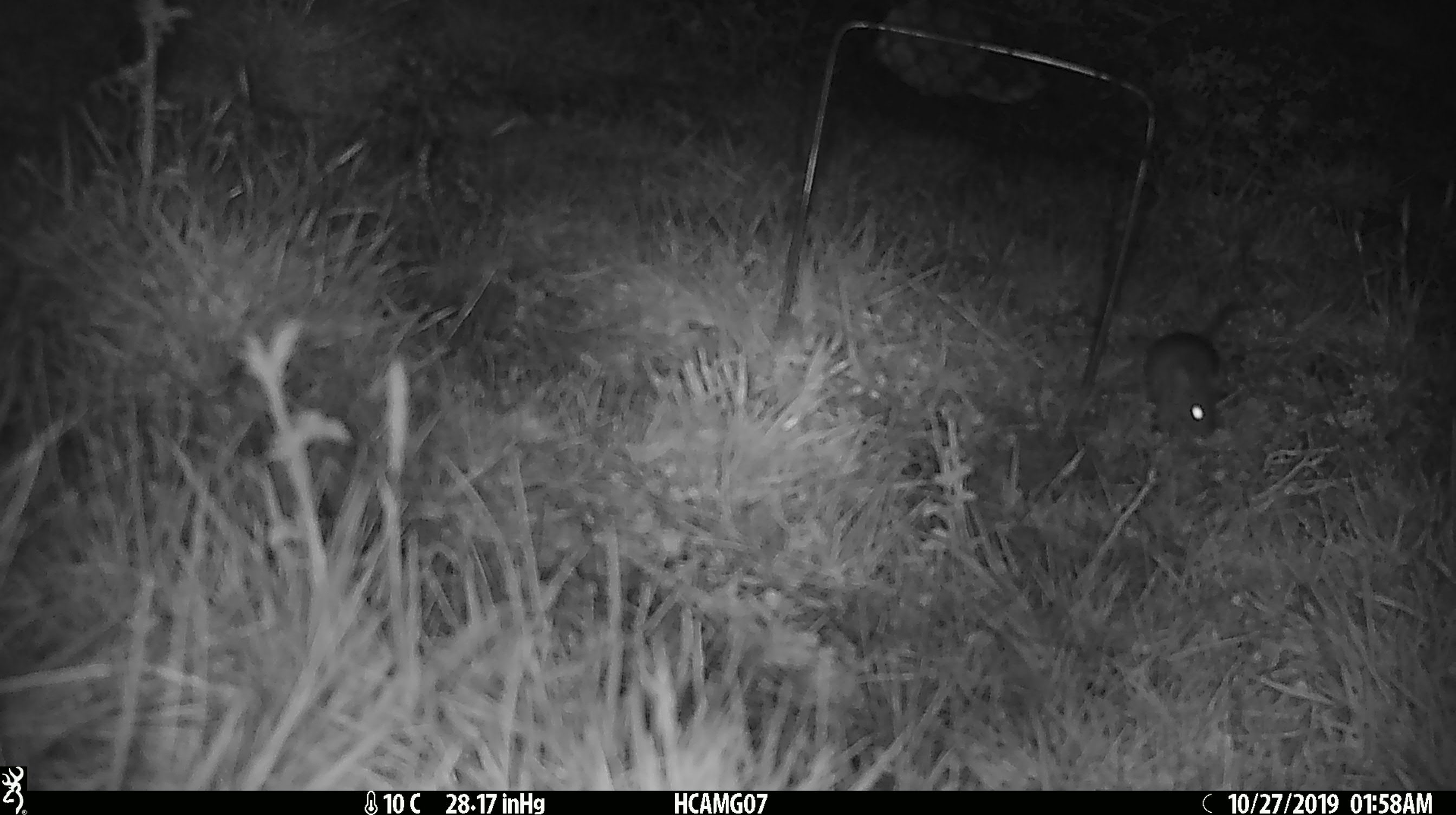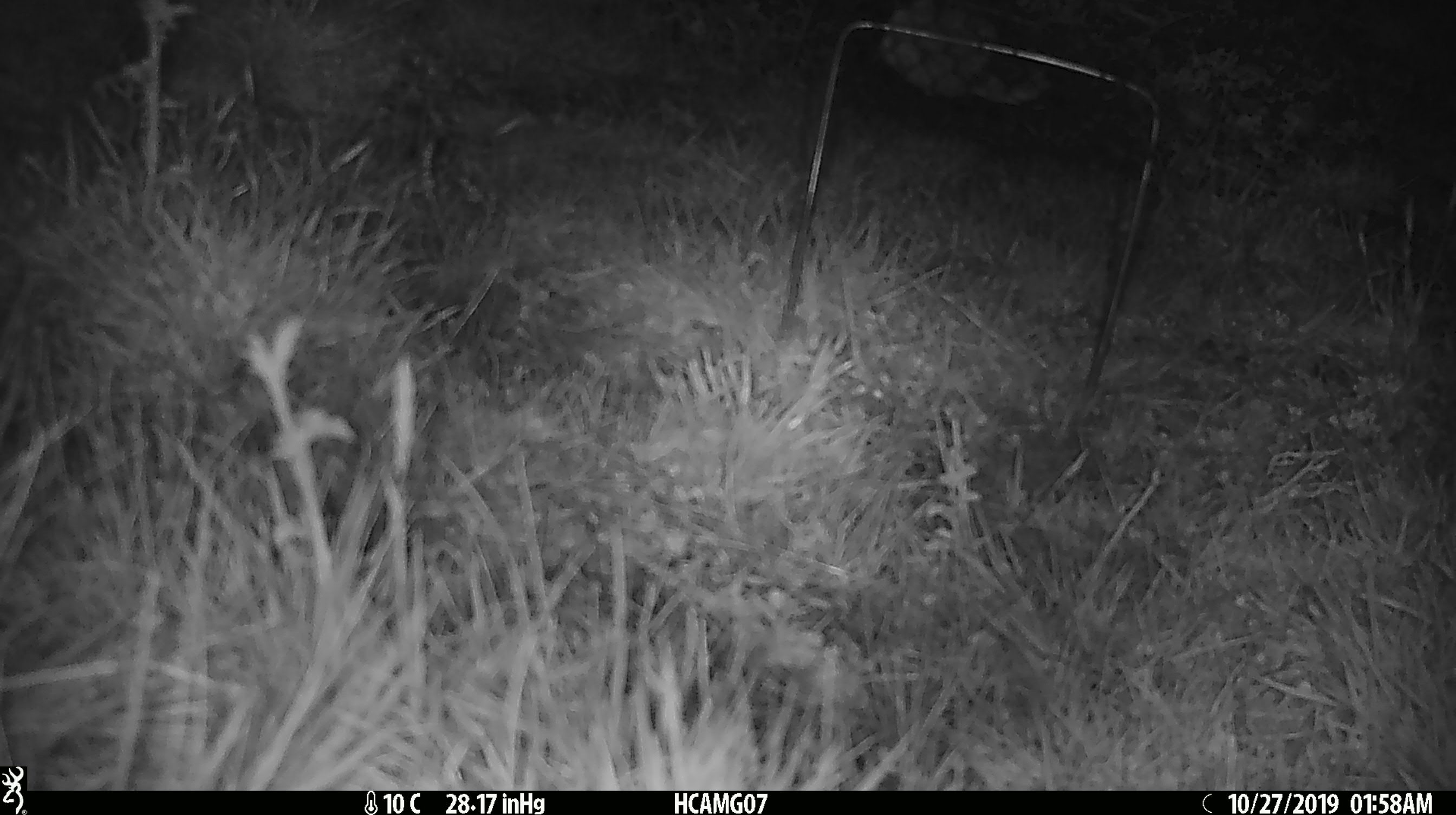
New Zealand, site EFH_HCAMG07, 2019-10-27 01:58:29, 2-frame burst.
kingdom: Animalia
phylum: Chordata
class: Mammalia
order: Rodentia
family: Muridae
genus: Mus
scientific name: Mus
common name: mouse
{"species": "mouse (Mus)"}